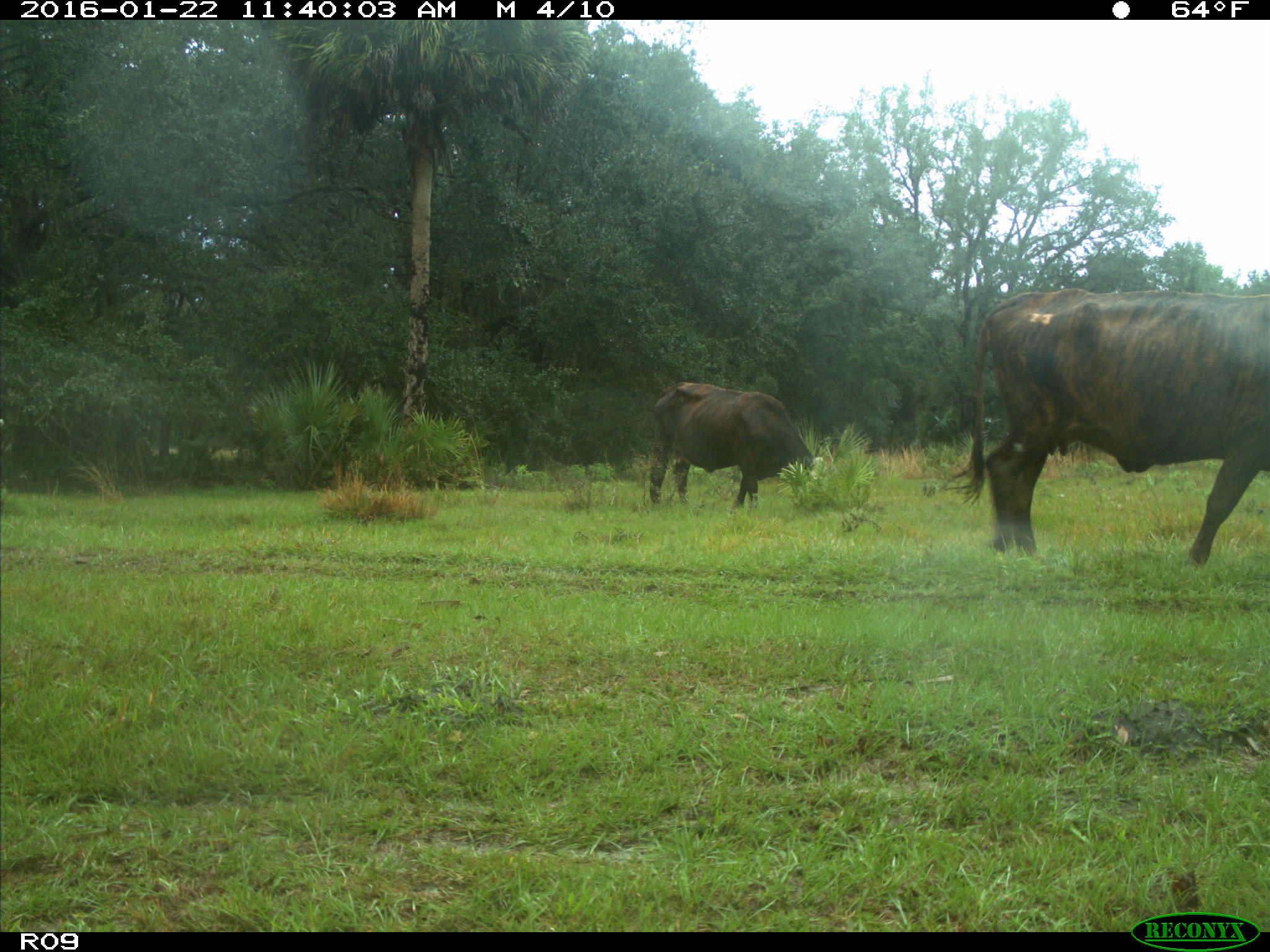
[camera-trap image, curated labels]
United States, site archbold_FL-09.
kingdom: Animalia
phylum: Chordata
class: Mammalia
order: Artiodactyla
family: Bovidae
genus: Bos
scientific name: Bos taurus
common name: domestic cow